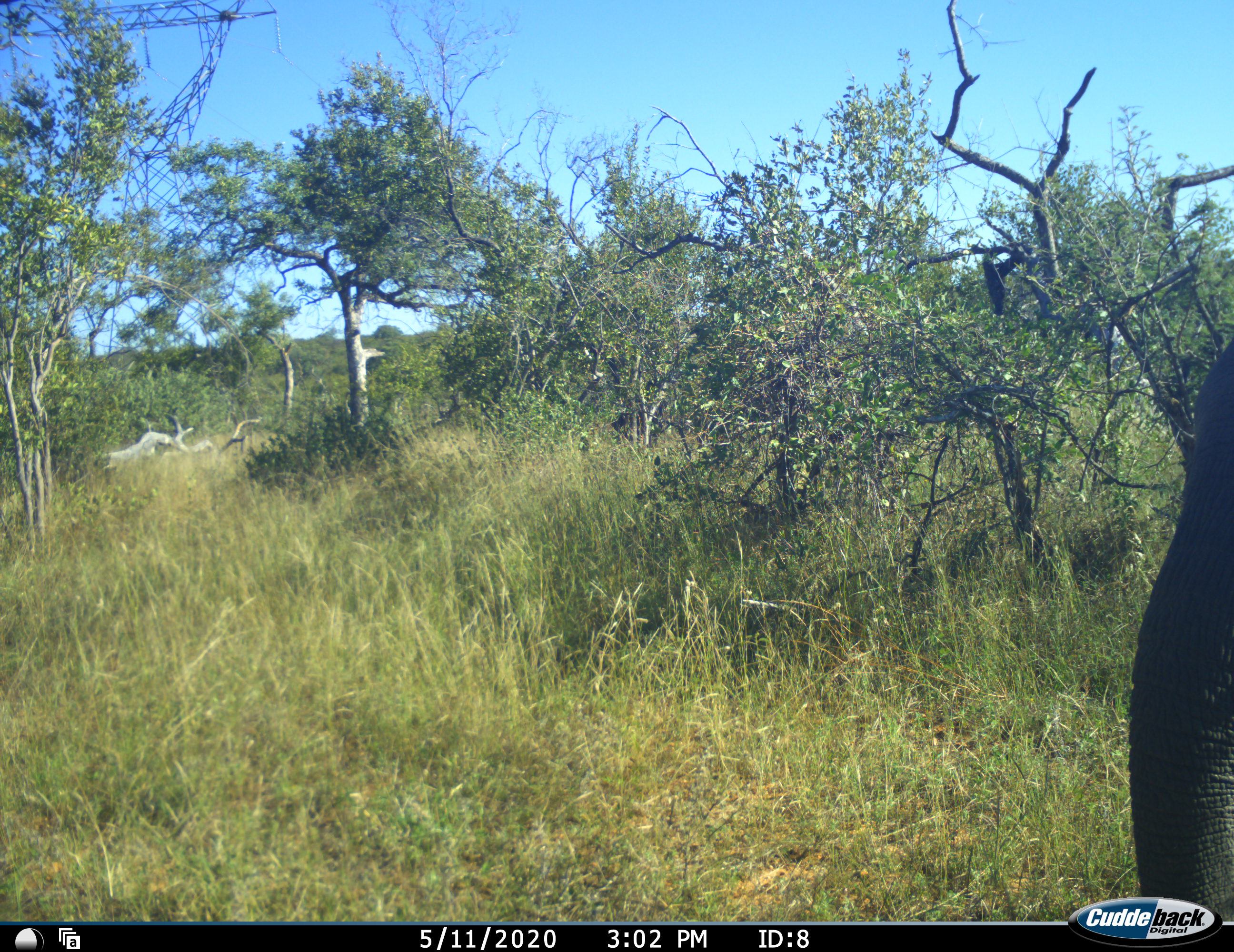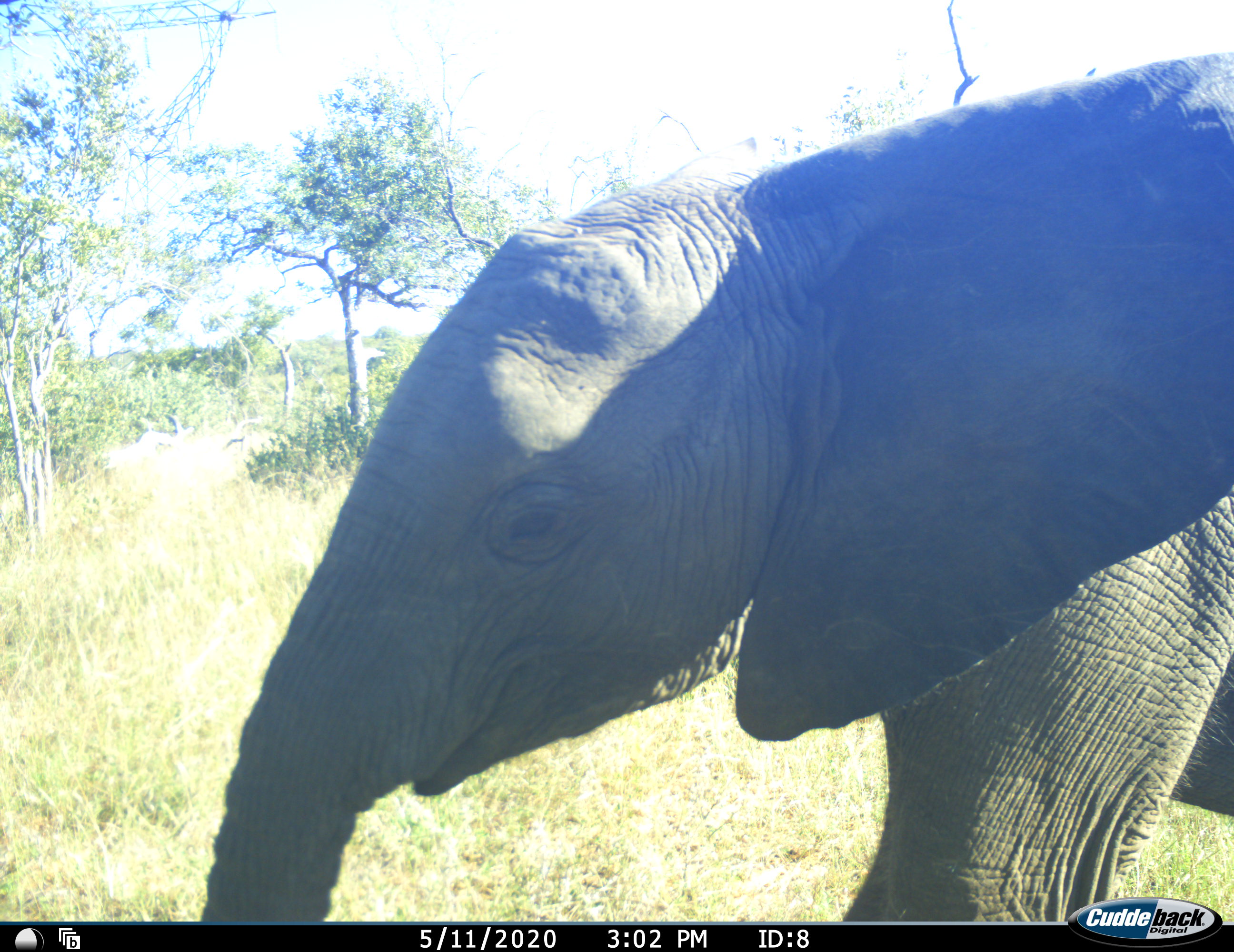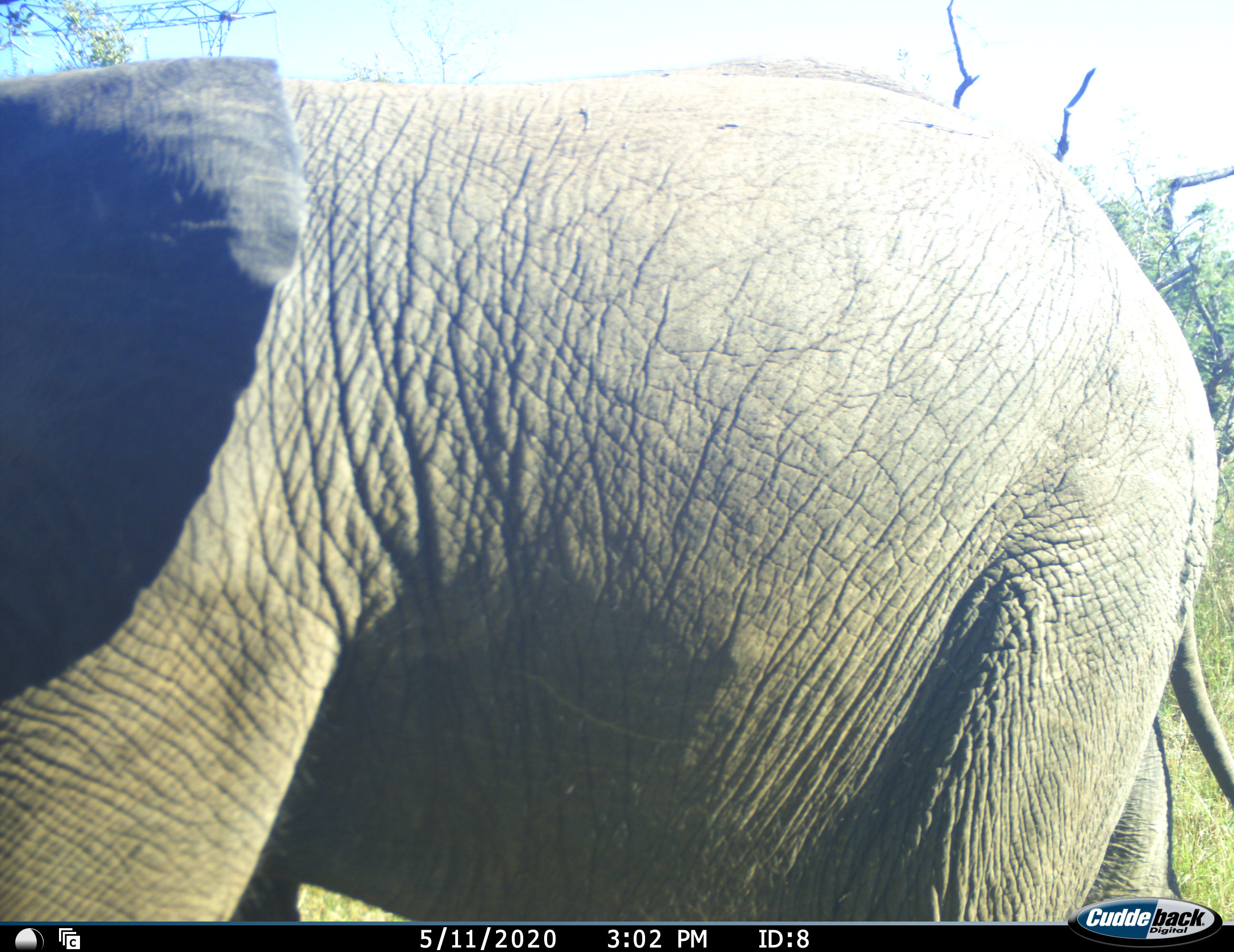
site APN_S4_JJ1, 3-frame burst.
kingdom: Animalia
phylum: Chordata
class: Mammalia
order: Proboscidea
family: Elephantidae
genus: Loxodonta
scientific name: Loxodonta africana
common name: african bush elephant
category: elephant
Elephant (african bush elephant) (Loxodonta africana), count 1. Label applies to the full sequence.